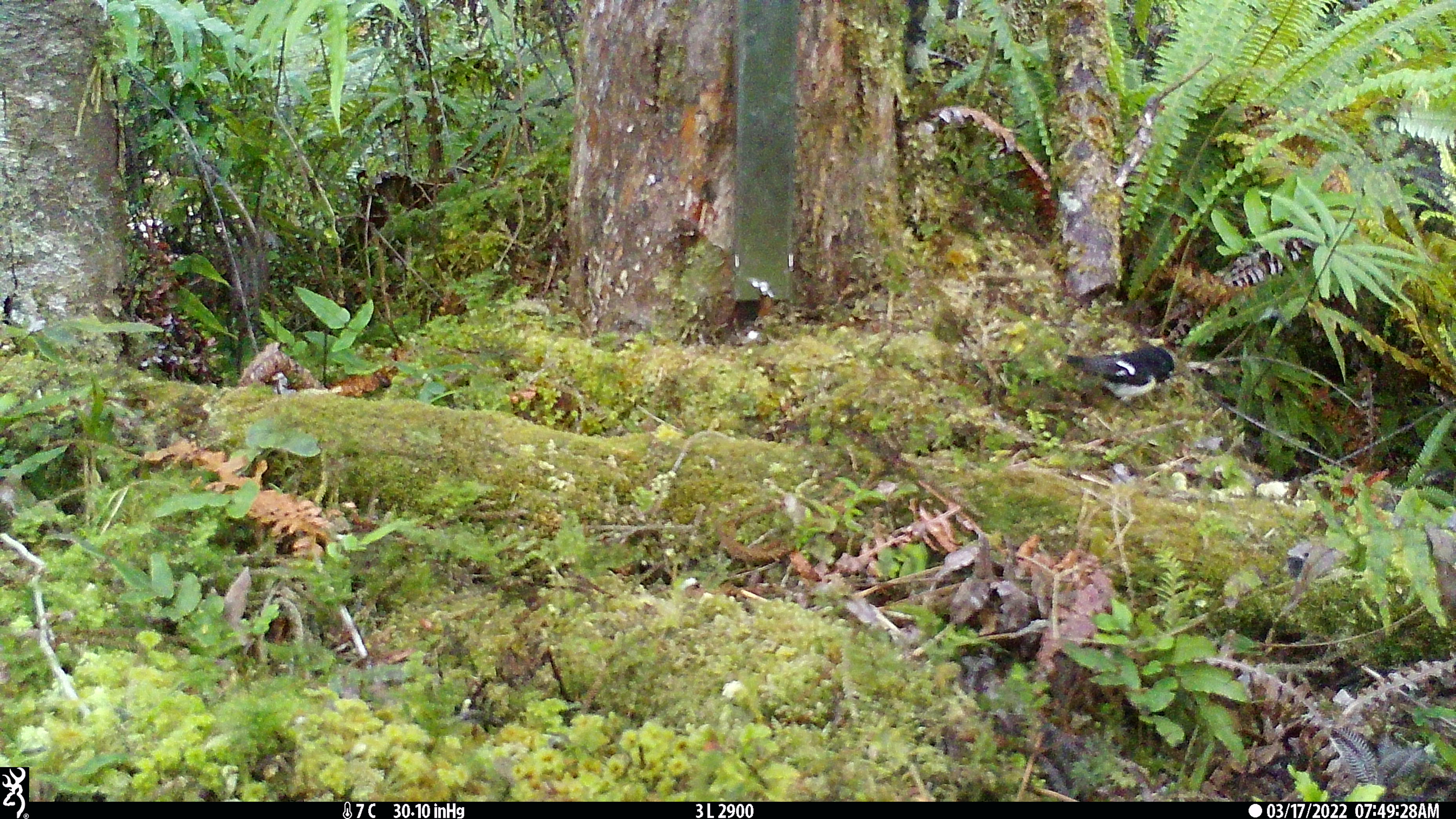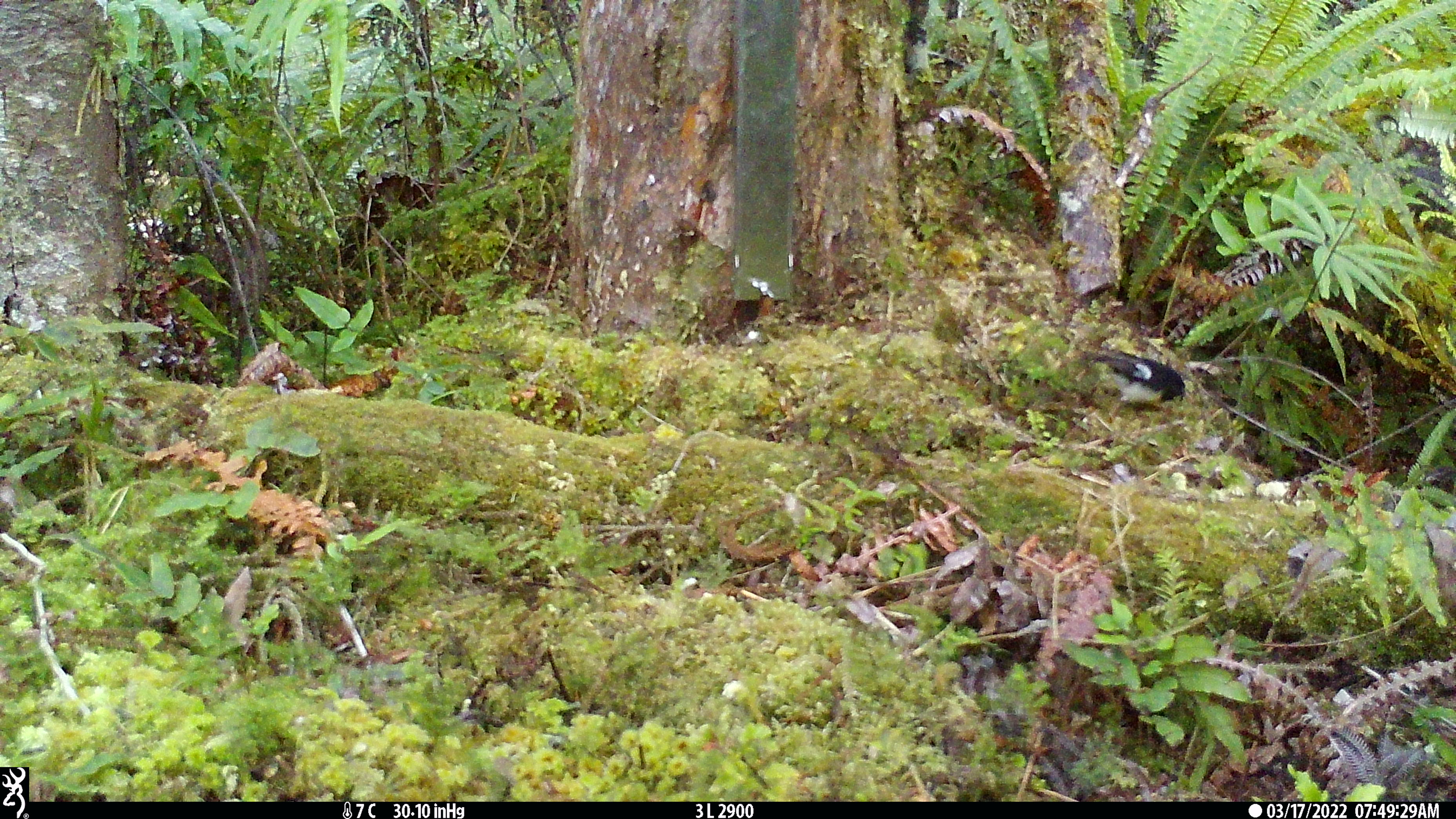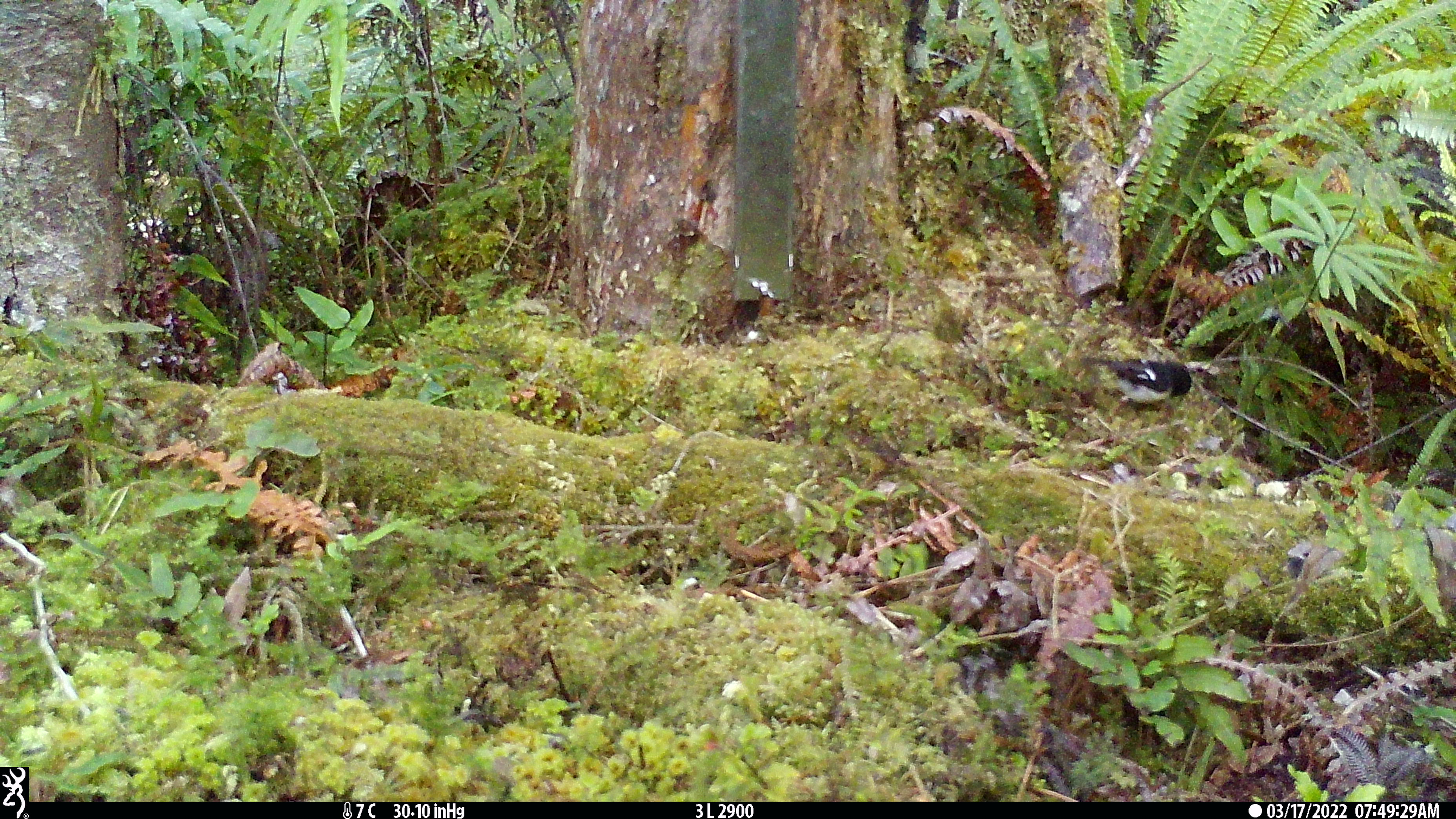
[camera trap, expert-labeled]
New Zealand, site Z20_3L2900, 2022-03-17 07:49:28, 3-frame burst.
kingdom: Animalia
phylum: Chordata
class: Aves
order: Passeriformes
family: Petroicidae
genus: Petroica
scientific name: Petroica macrocephala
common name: tomtit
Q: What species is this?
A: Tomtit (Petroica macrocephala).